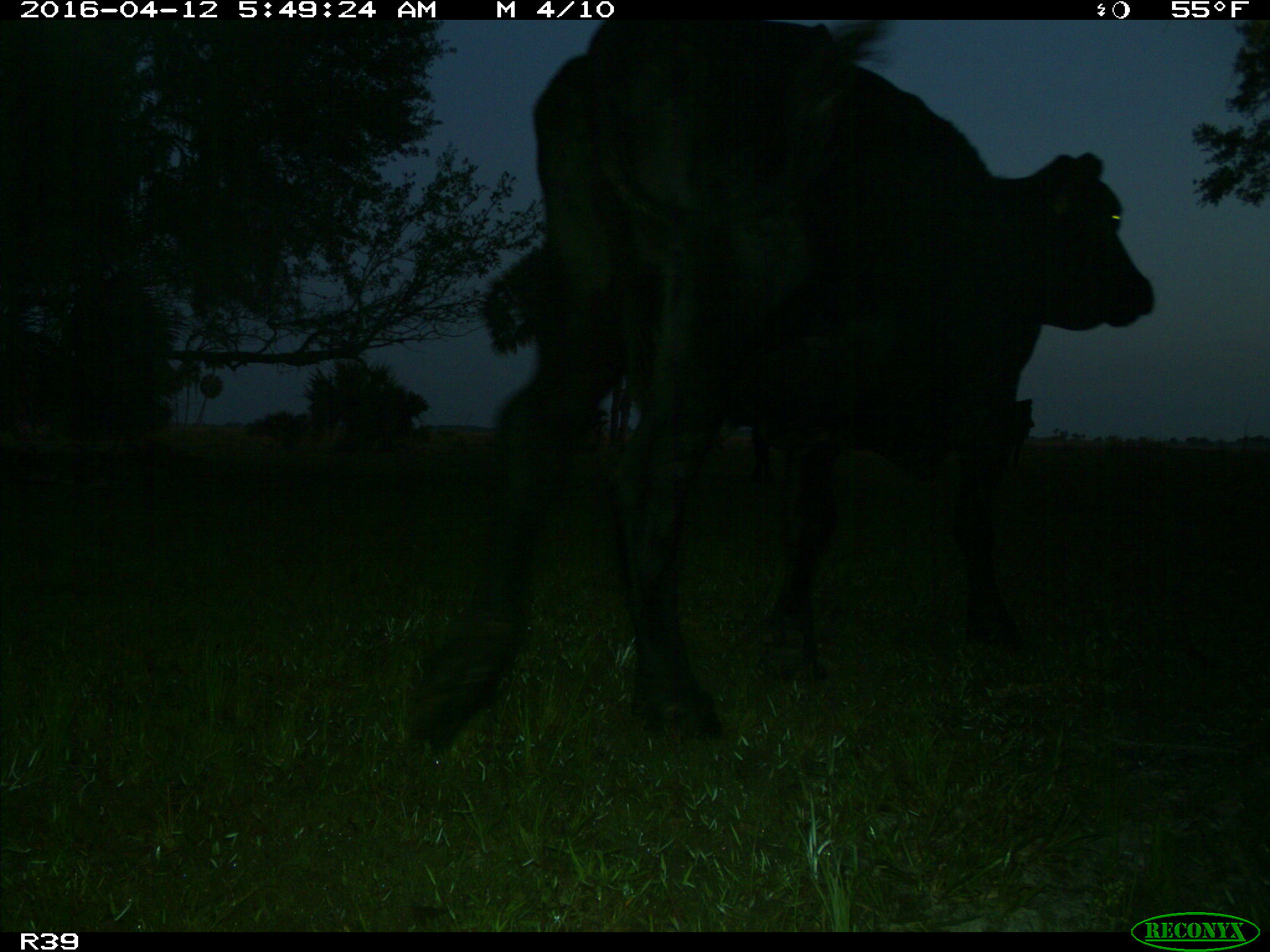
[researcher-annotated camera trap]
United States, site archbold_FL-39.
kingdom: Animalia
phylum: Chordata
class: Mammalia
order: Artiodactyla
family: Bovidae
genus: Bos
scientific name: Bos taurus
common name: domestic cow